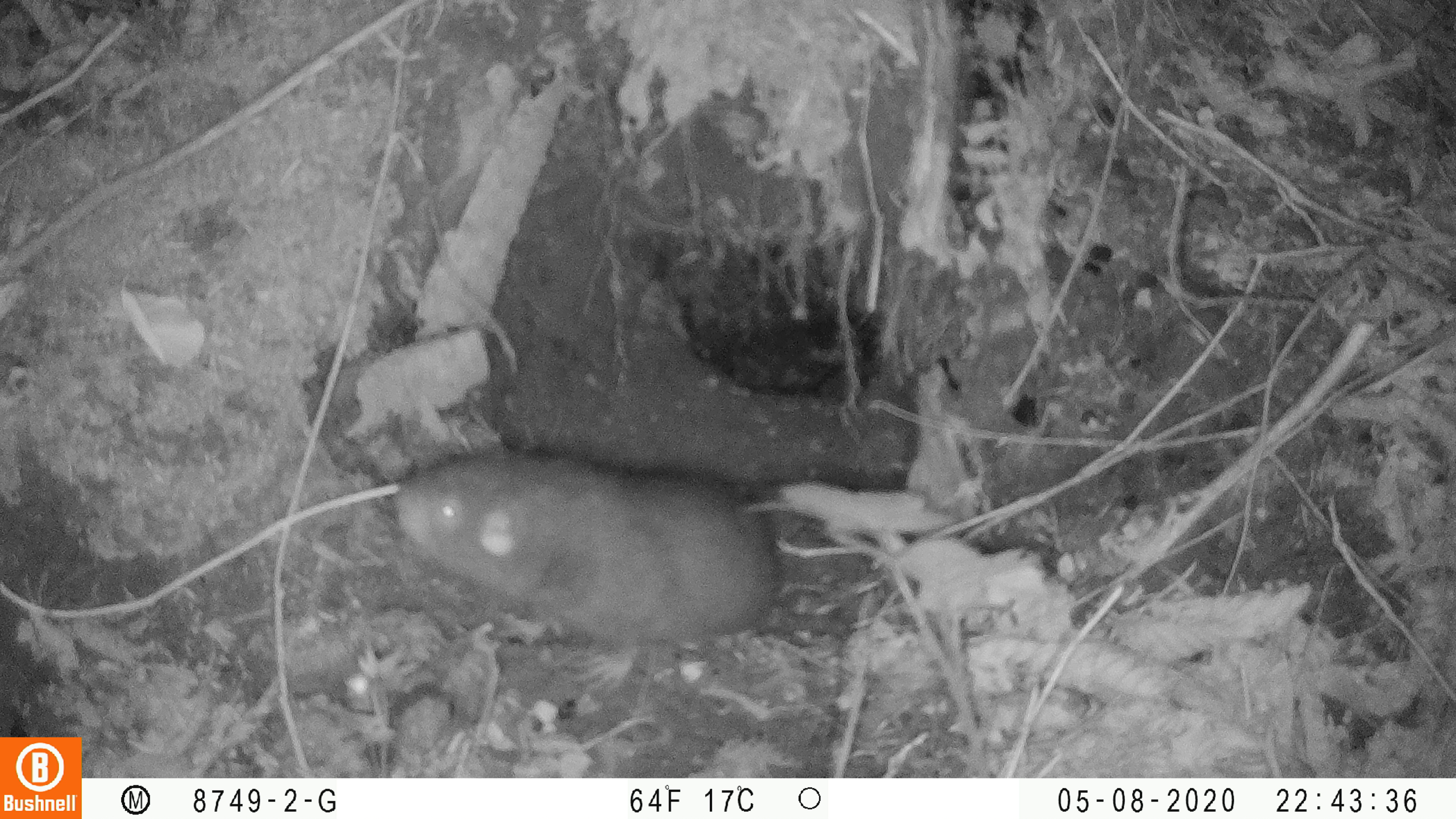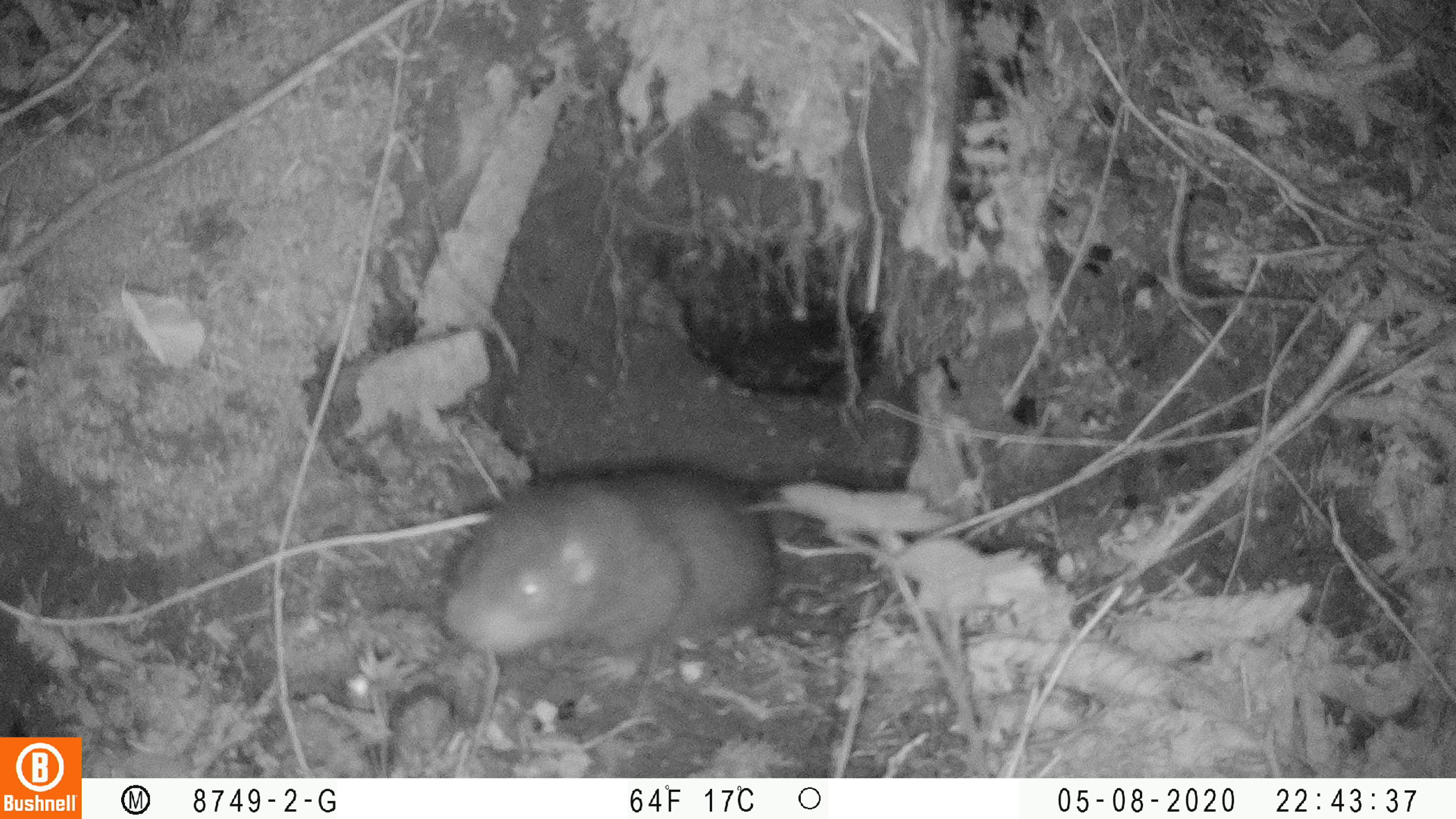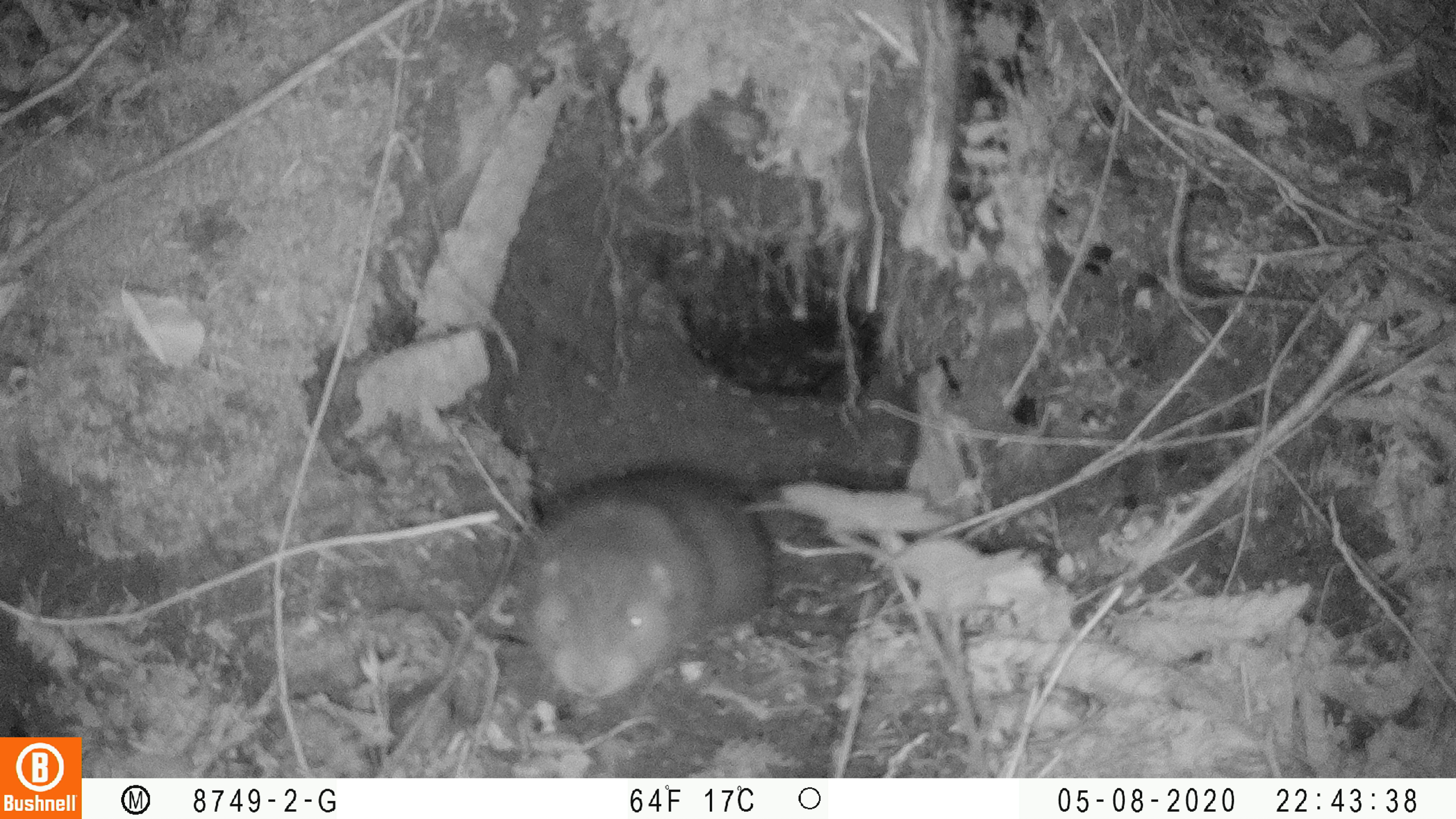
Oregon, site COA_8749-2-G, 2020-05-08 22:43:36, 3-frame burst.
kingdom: Animalia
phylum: Chordata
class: Mammalia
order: Rodentia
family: Aplodontiidae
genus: Aplodontia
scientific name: Aplodontia rufa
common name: mountain beaver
Mountain beaver (Aplodontia rufa).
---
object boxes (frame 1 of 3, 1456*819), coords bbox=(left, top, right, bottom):
mountain beaver: bbox=(389, 448, 789, 693)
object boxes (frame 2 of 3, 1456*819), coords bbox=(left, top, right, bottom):
mountain beaver: bbox=(429, 444, 787, 694)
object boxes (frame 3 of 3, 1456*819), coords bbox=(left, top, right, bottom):
mountain beaver: bbox=(507, 455, 793, 703)